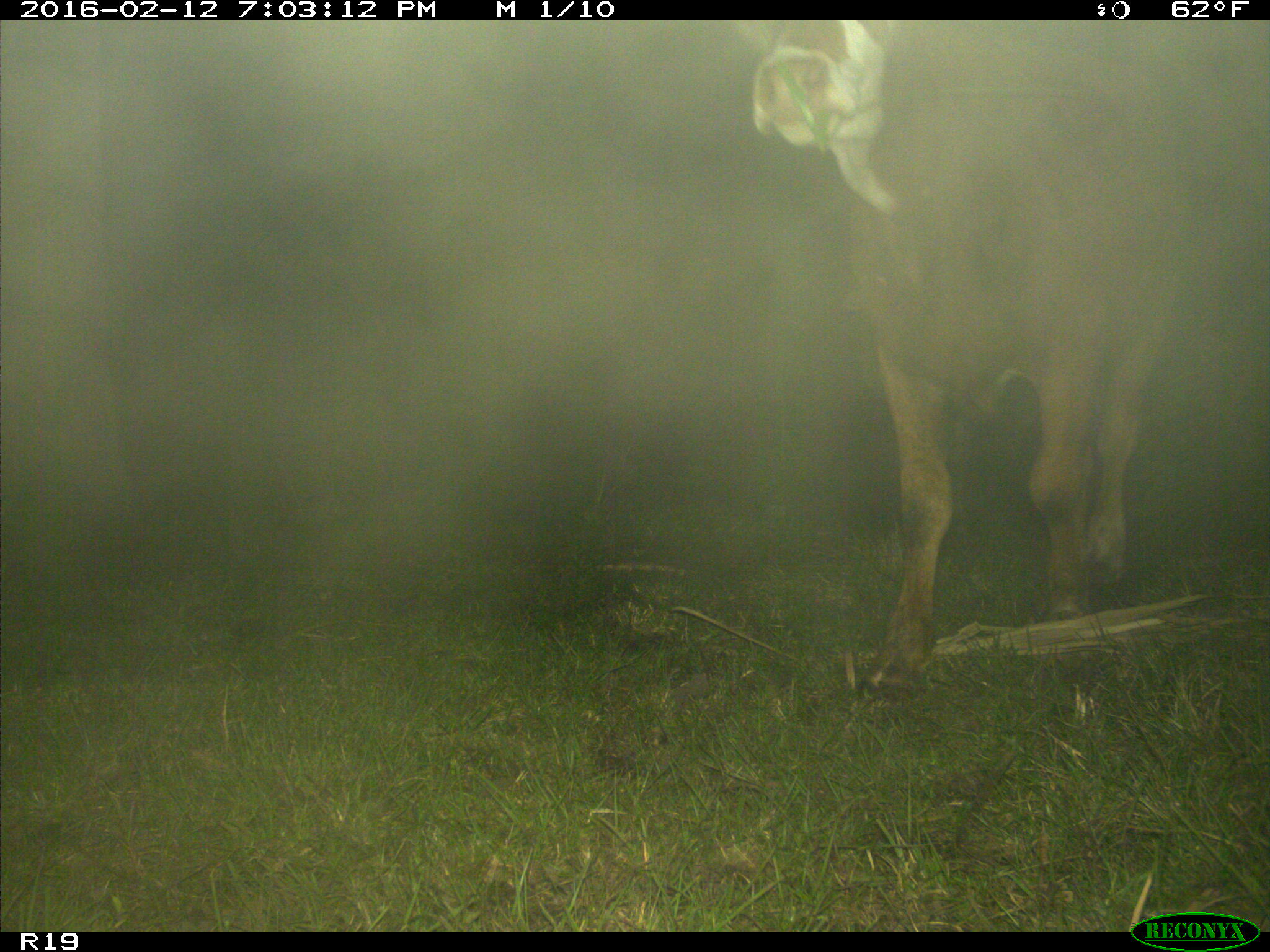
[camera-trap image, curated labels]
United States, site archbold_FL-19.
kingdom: Animalia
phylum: Chordata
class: Mammalia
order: Artiodactyla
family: Bovidae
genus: Bos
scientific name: Bos taurus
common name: domestic cow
Bos taurus (domestic cow).